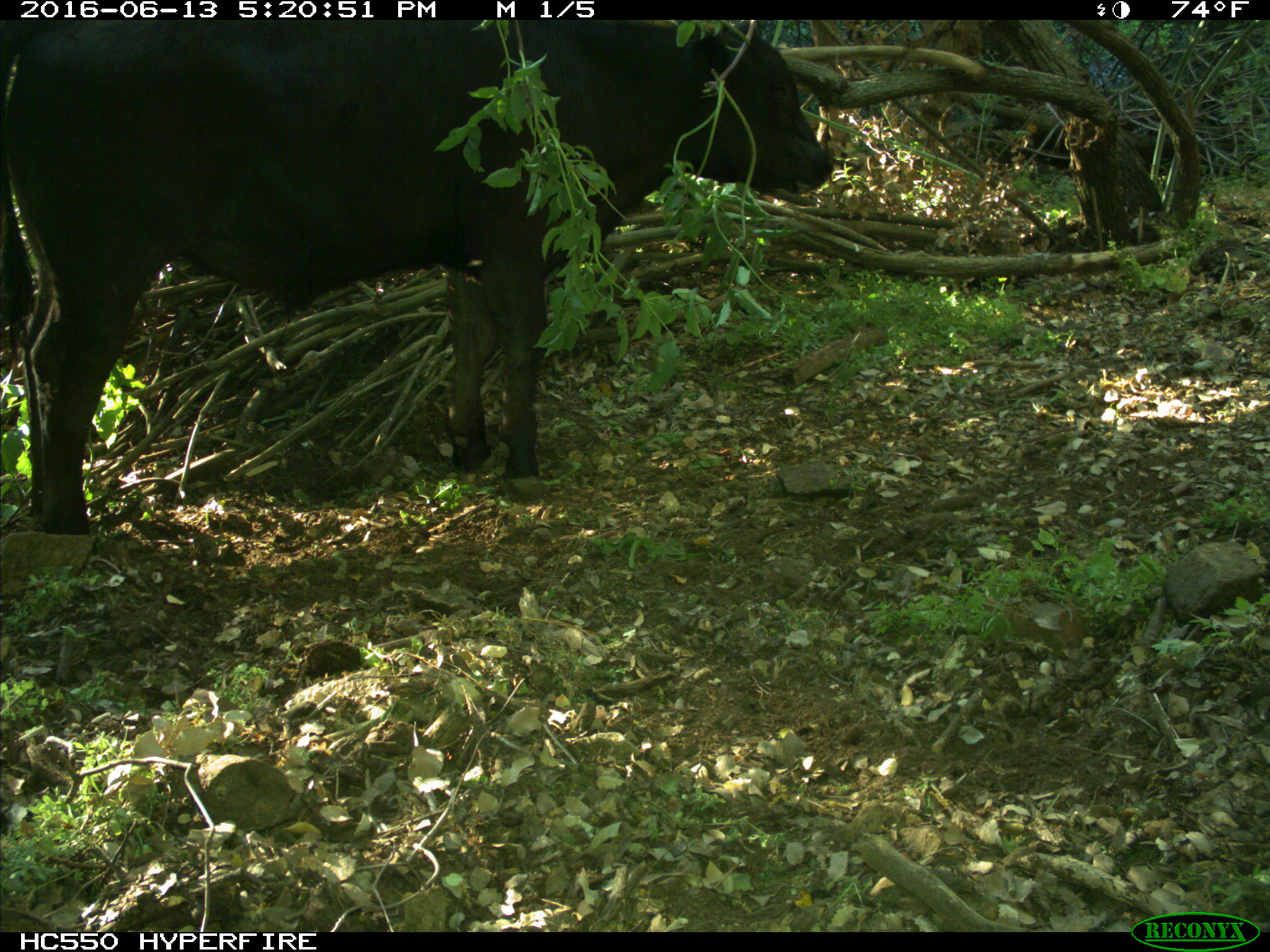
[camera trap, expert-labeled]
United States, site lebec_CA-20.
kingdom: Animalia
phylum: Chordata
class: Mammalia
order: Artiodactyla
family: Bovidae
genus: Bos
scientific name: Bos taurus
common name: domestic cow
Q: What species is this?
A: Bos taurus (domestic cow).